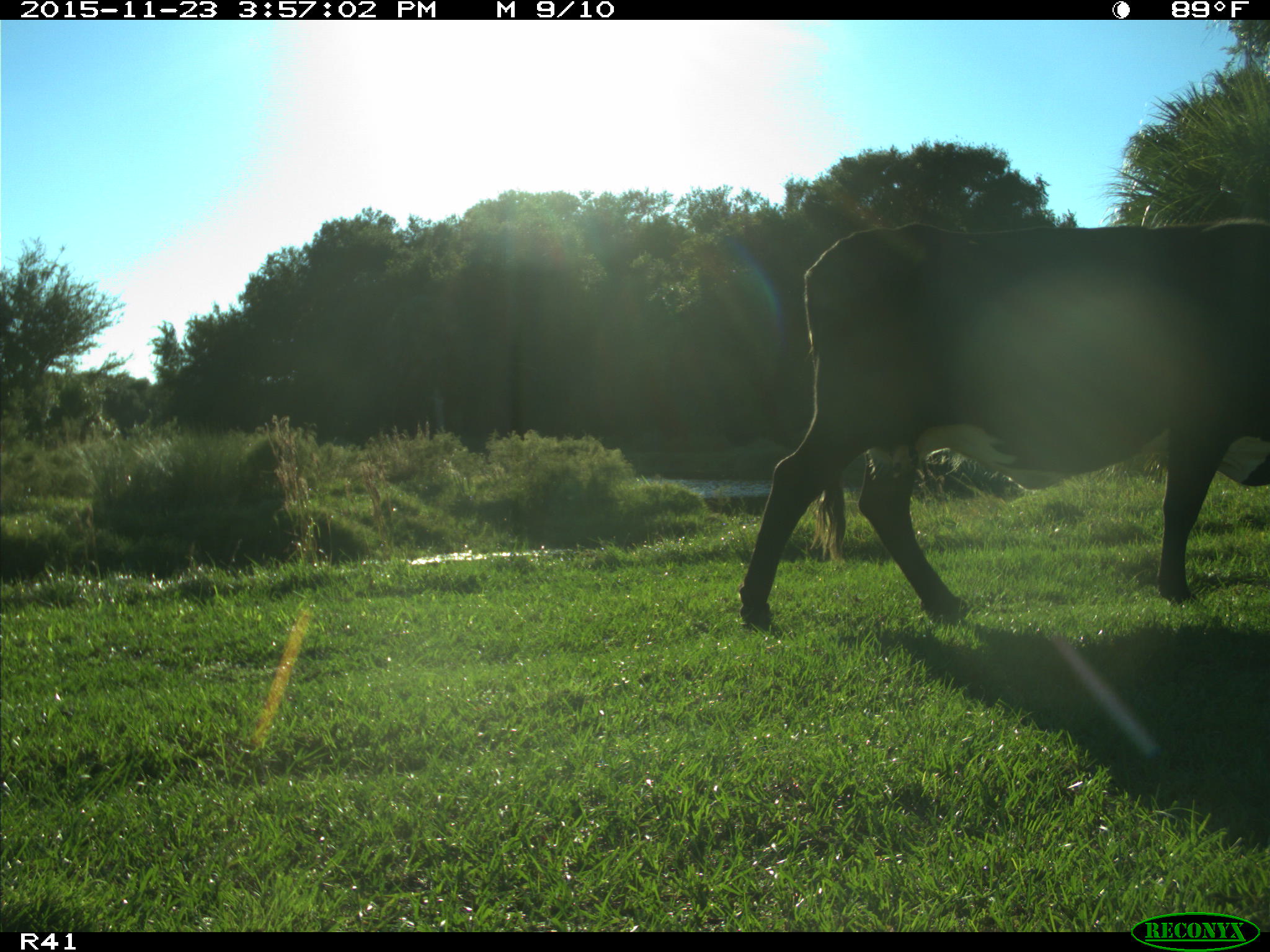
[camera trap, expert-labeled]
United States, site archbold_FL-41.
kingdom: Animalia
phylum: Chordata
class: Mammalia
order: Artiodactyla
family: Bovidae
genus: Bos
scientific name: Bos taurus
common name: domestic cow